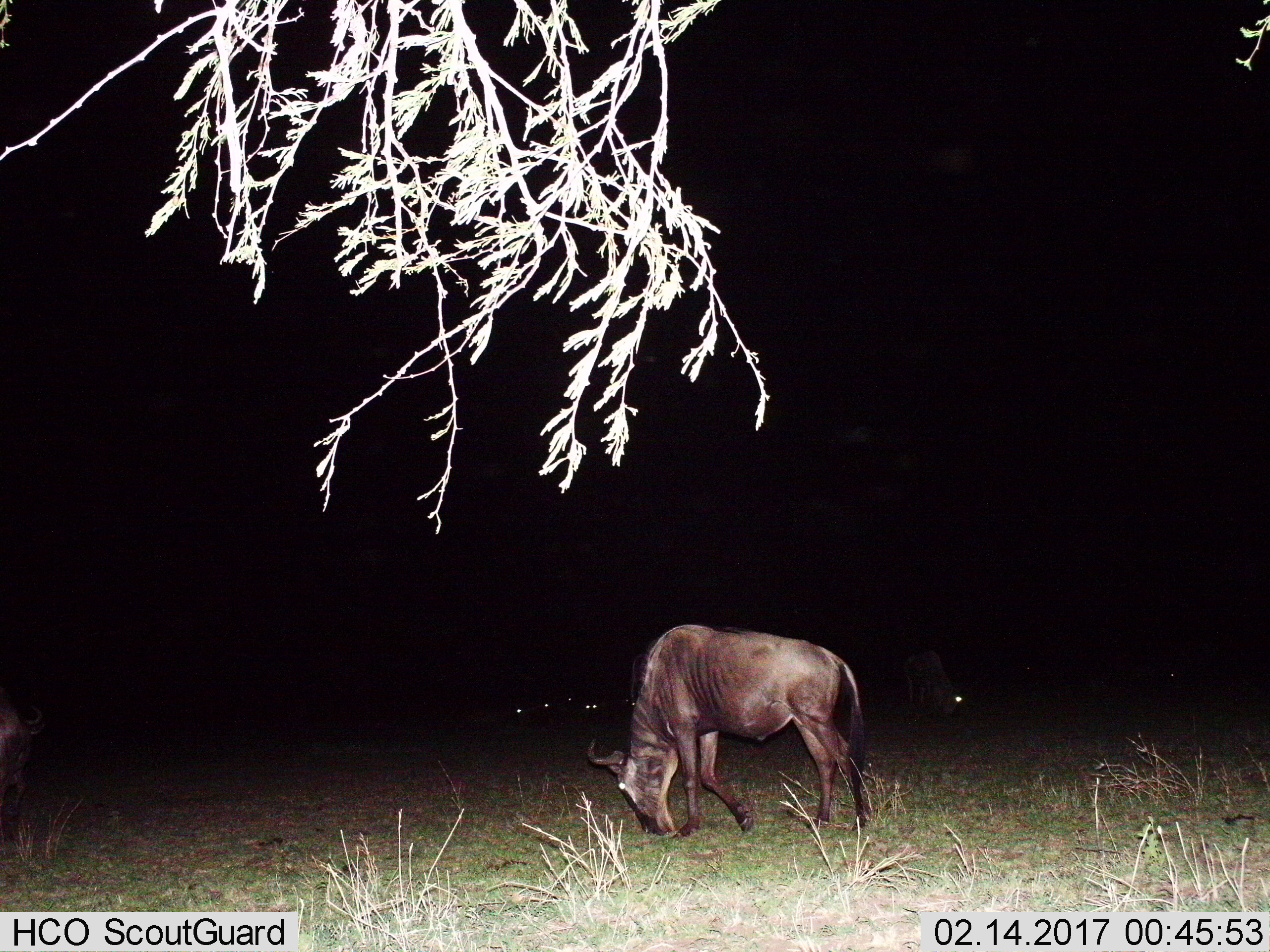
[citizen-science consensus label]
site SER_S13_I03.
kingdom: Animalia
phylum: Chordata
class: Mammalia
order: Artiodactyla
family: Bovidae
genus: Connochaetes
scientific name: Connochaetes taurinus taurinus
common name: blue wildebeest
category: wildebeestblue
Wildebeestblue (blue wildebeest) (Connochaetes taurinus taurinus), count 1. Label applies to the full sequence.